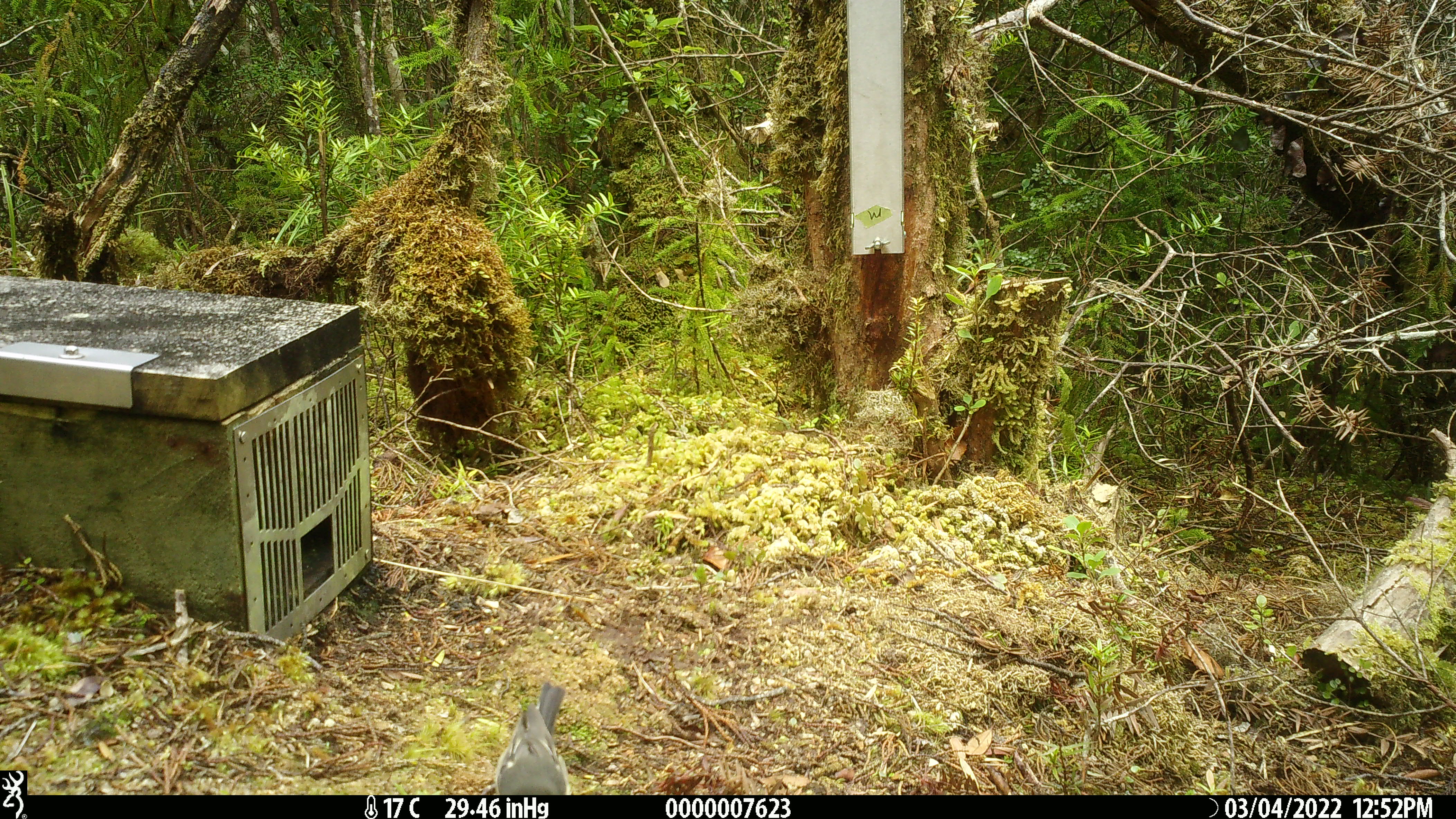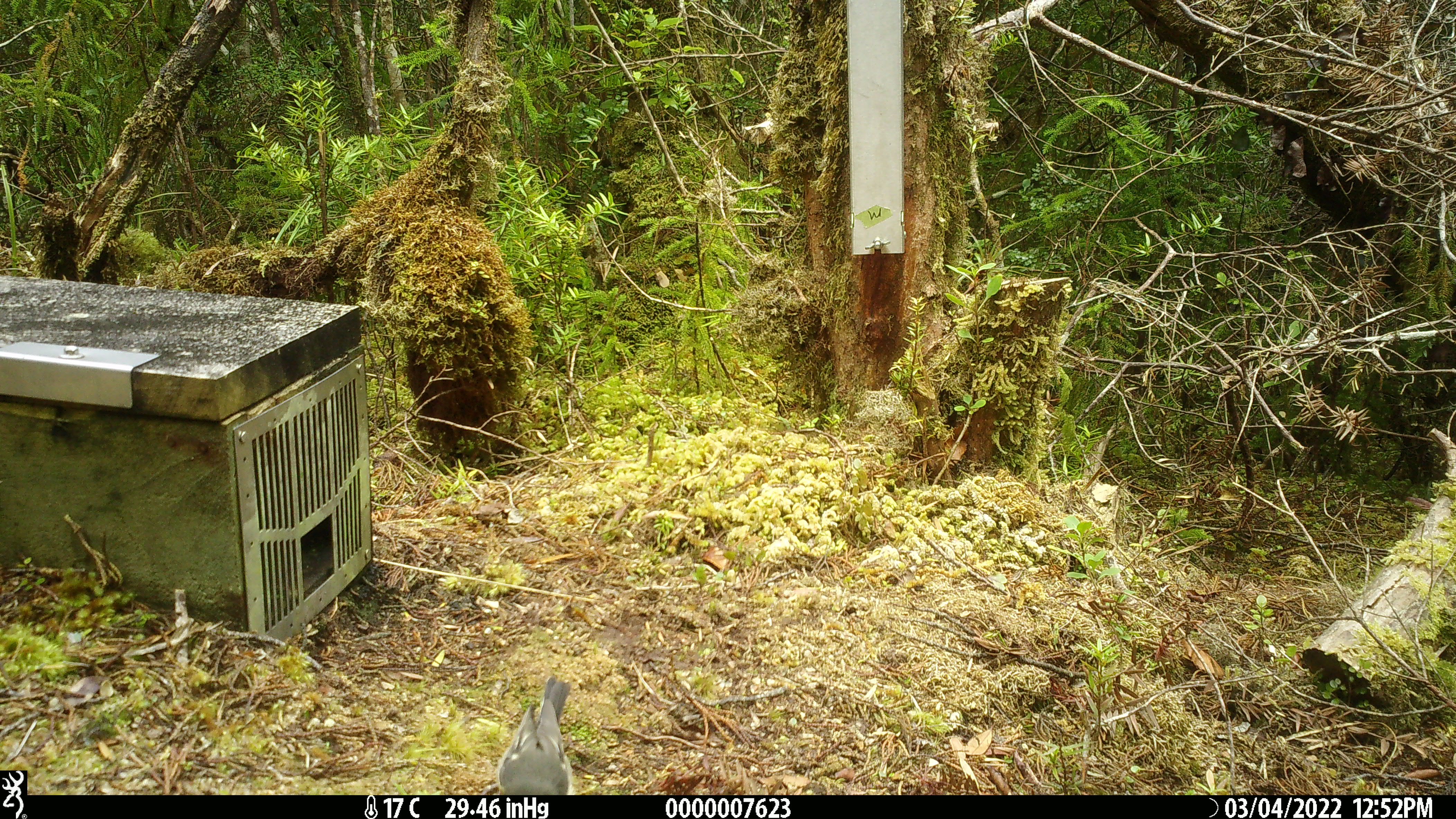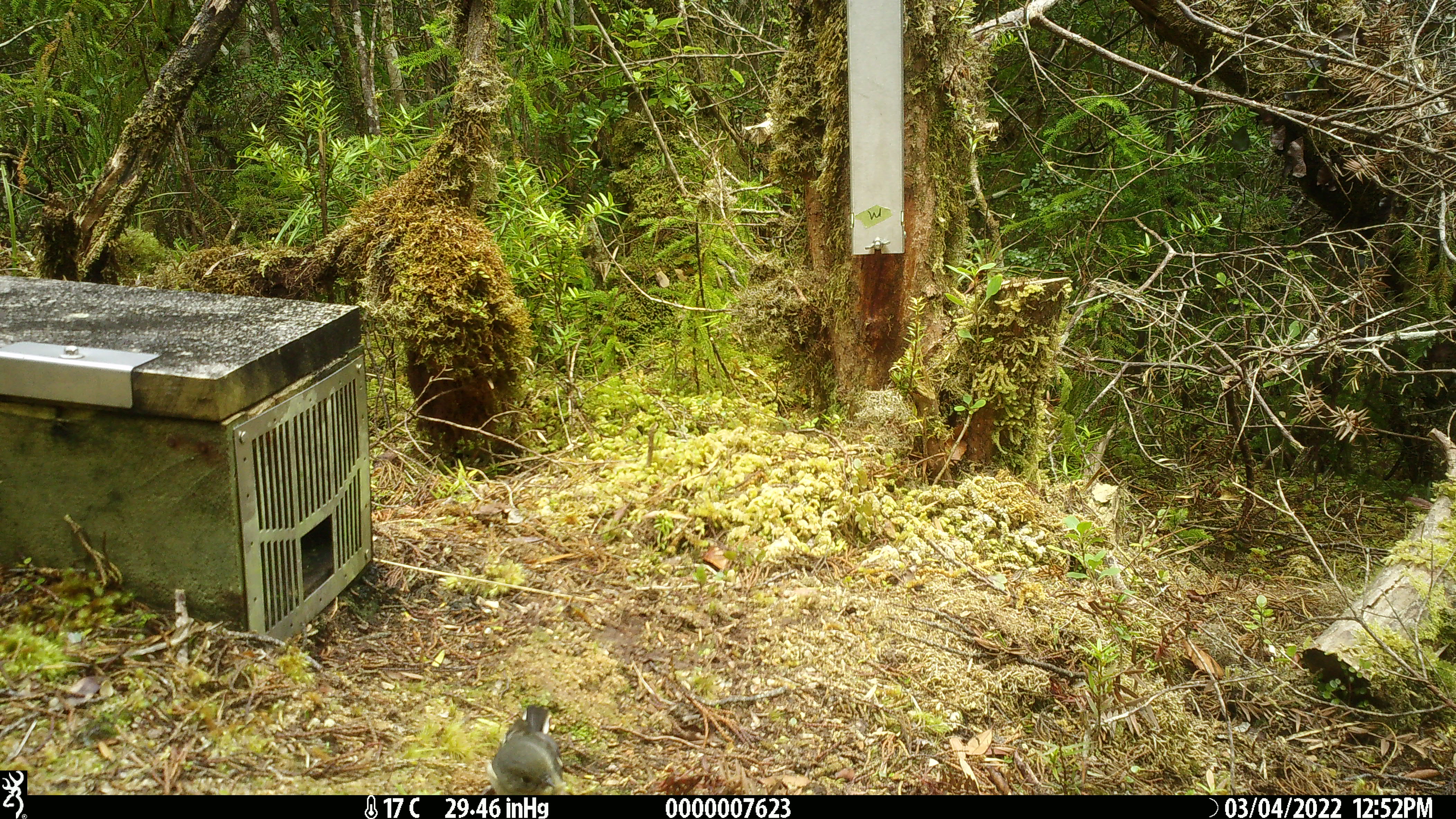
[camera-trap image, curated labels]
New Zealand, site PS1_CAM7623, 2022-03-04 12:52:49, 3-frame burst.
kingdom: Animalia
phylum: Chordata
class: Aves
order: Passeriformes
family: Petroicidae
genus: Petroica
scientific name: Petroica macrocephala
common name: tomtit